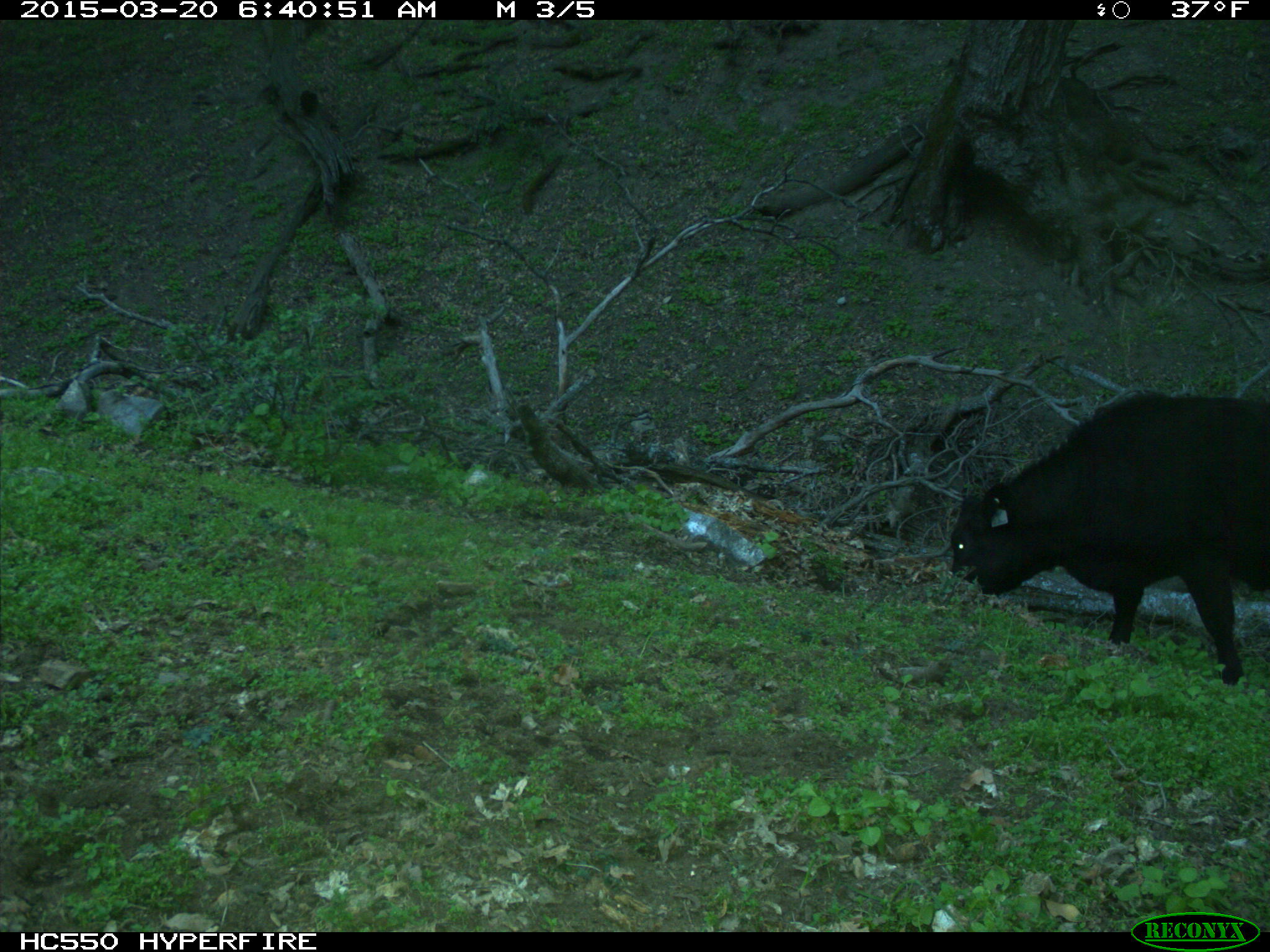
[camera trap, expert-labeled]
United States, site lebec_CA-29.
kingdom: Animalia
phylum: Chordata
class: Mammalia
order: Artiodactyla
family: Bovidae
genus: Bos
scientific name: Bos taurus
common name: domestic cow